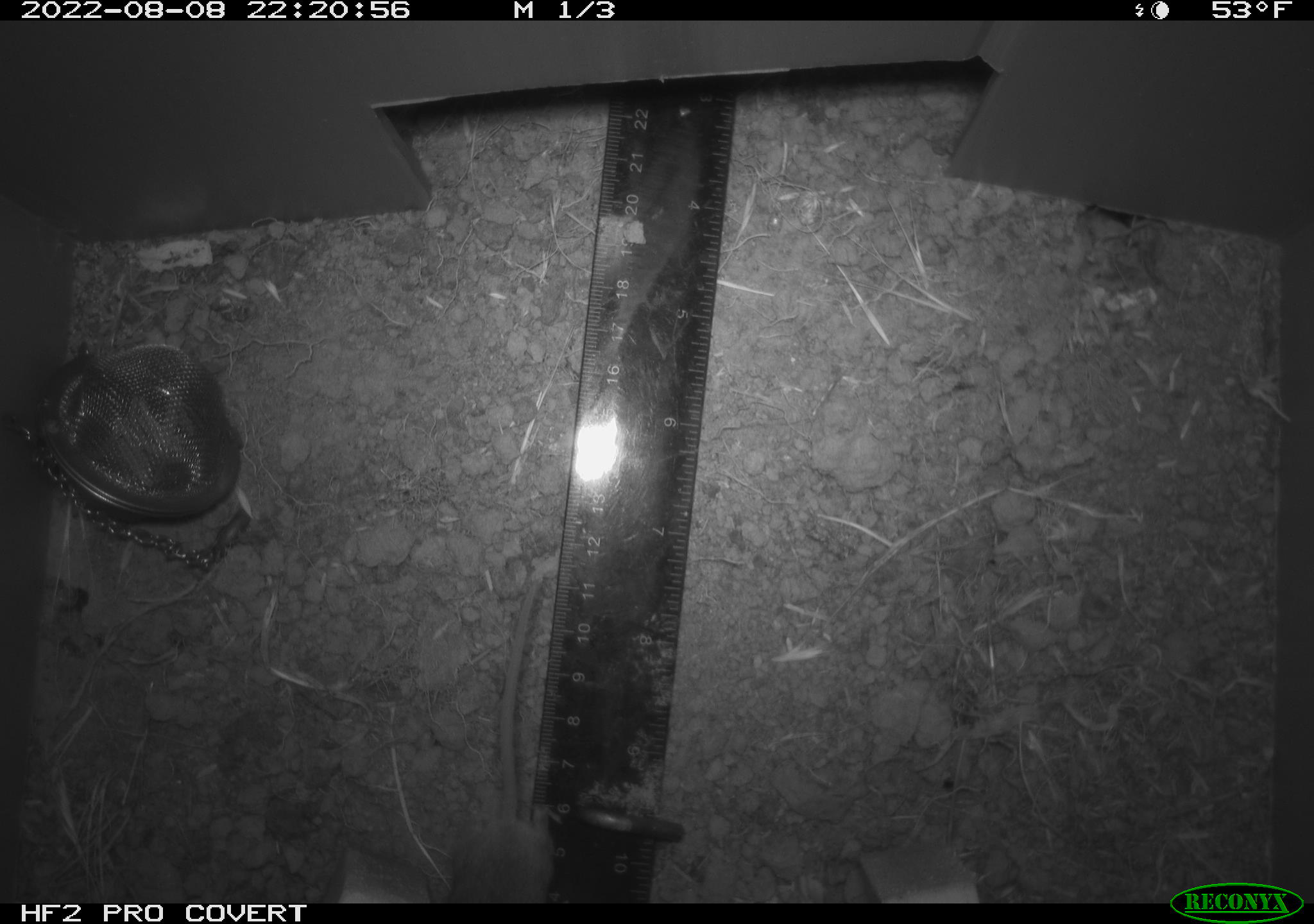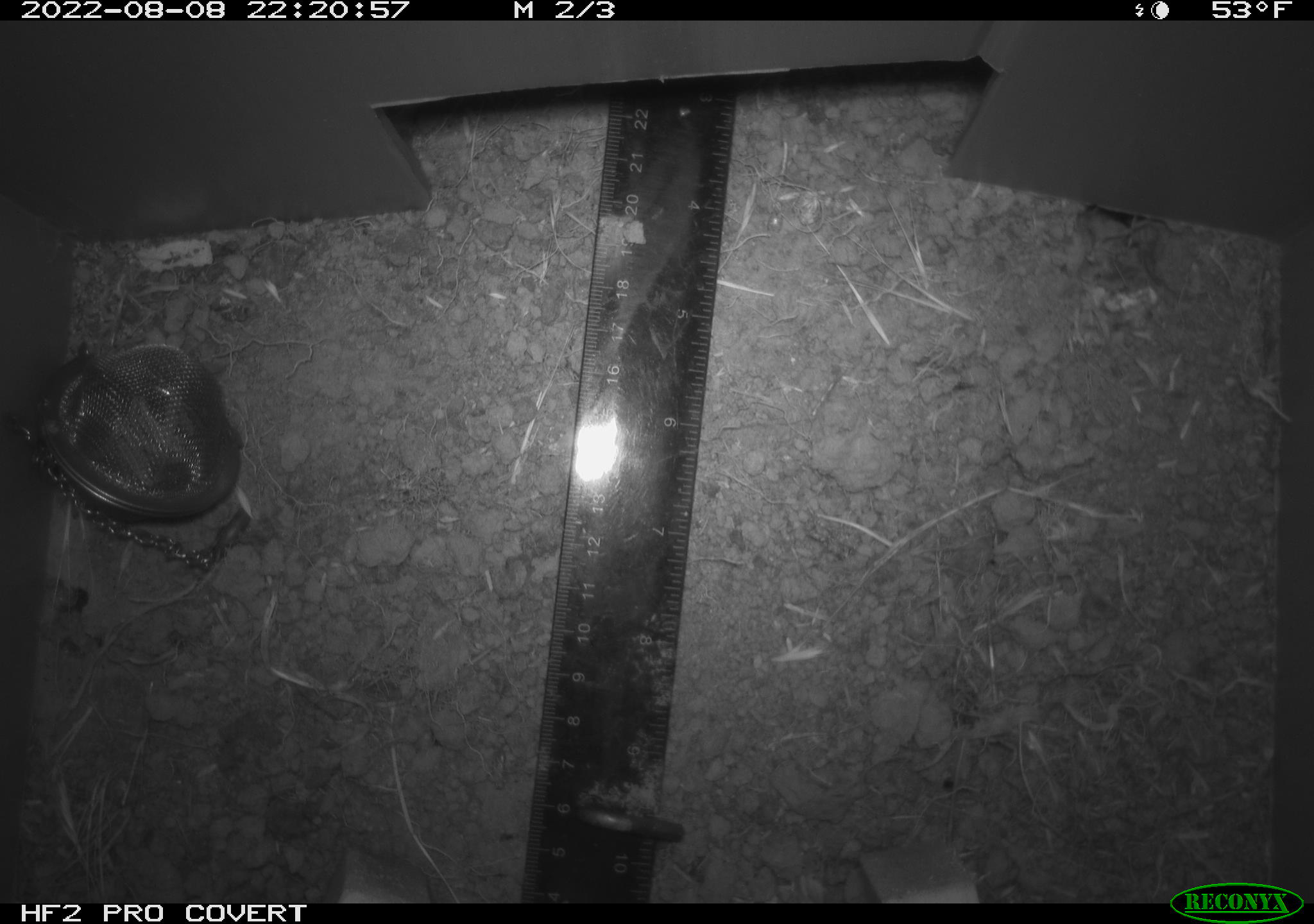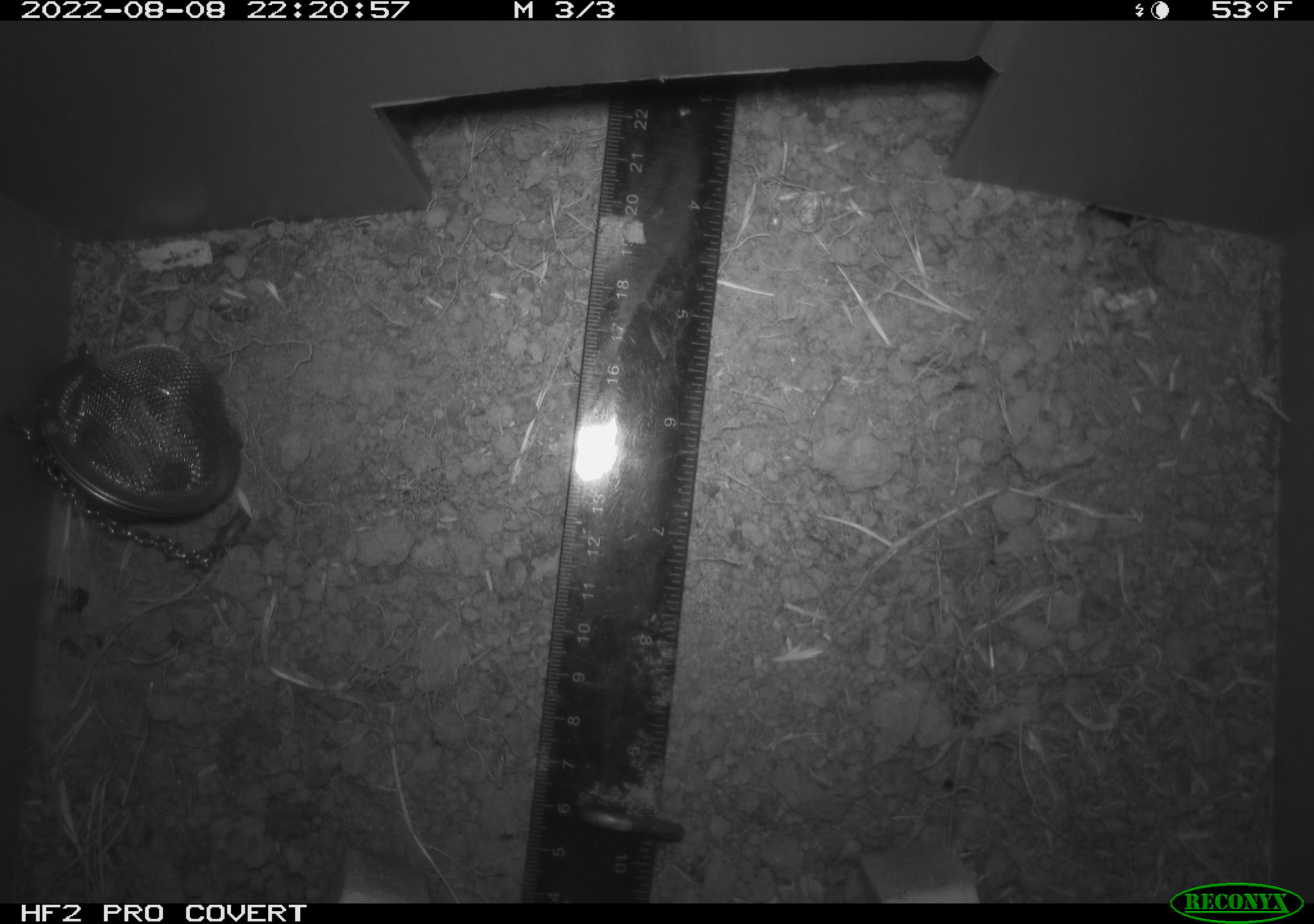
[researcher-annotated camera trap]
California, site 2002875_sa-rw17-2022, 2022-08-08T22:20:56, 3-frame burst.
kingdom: Animalia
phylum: Chordata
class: Mammalia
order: Rodentia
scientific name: Rodentia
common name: mouse species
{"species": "mouse species (Rodentia)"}